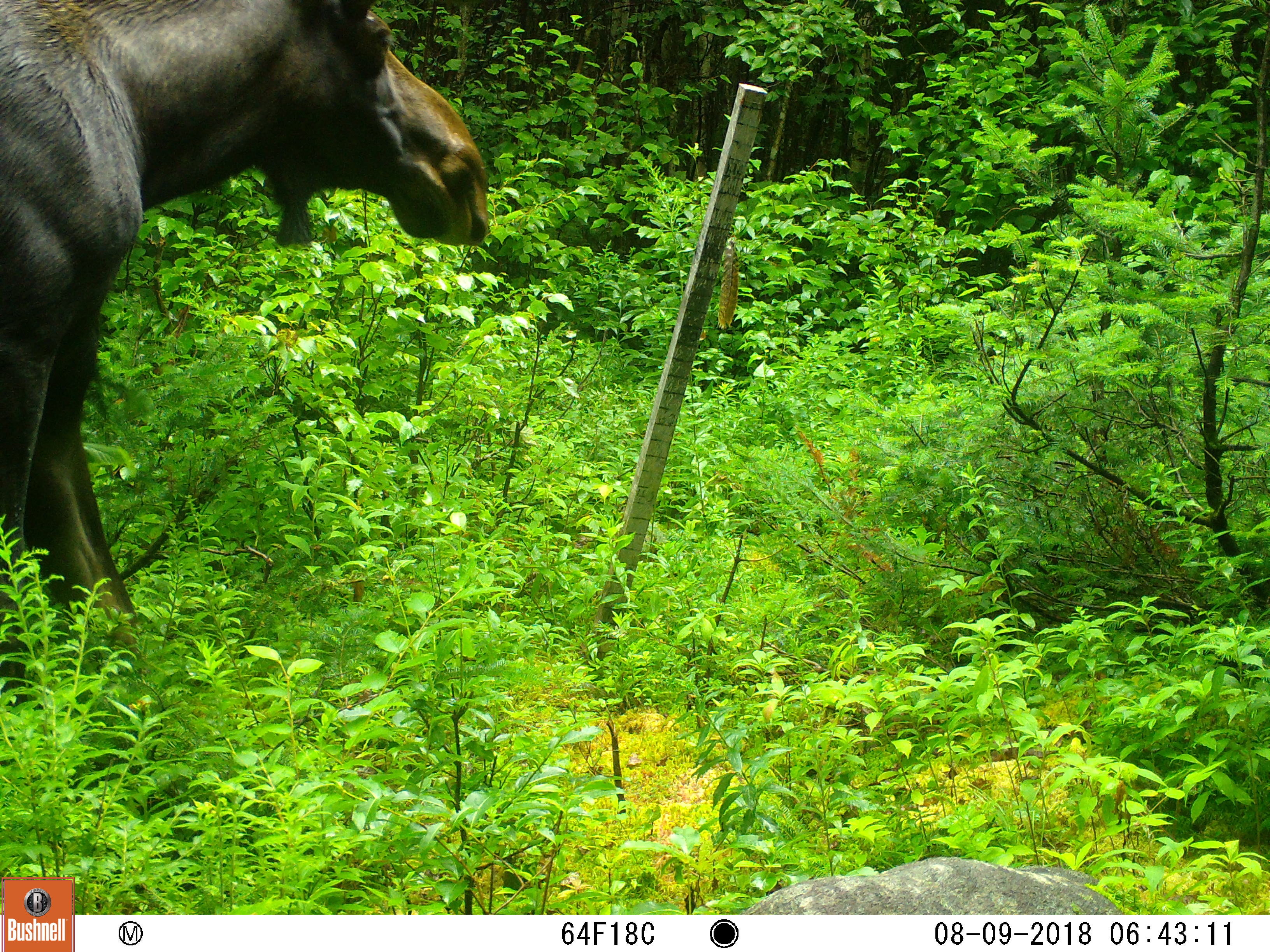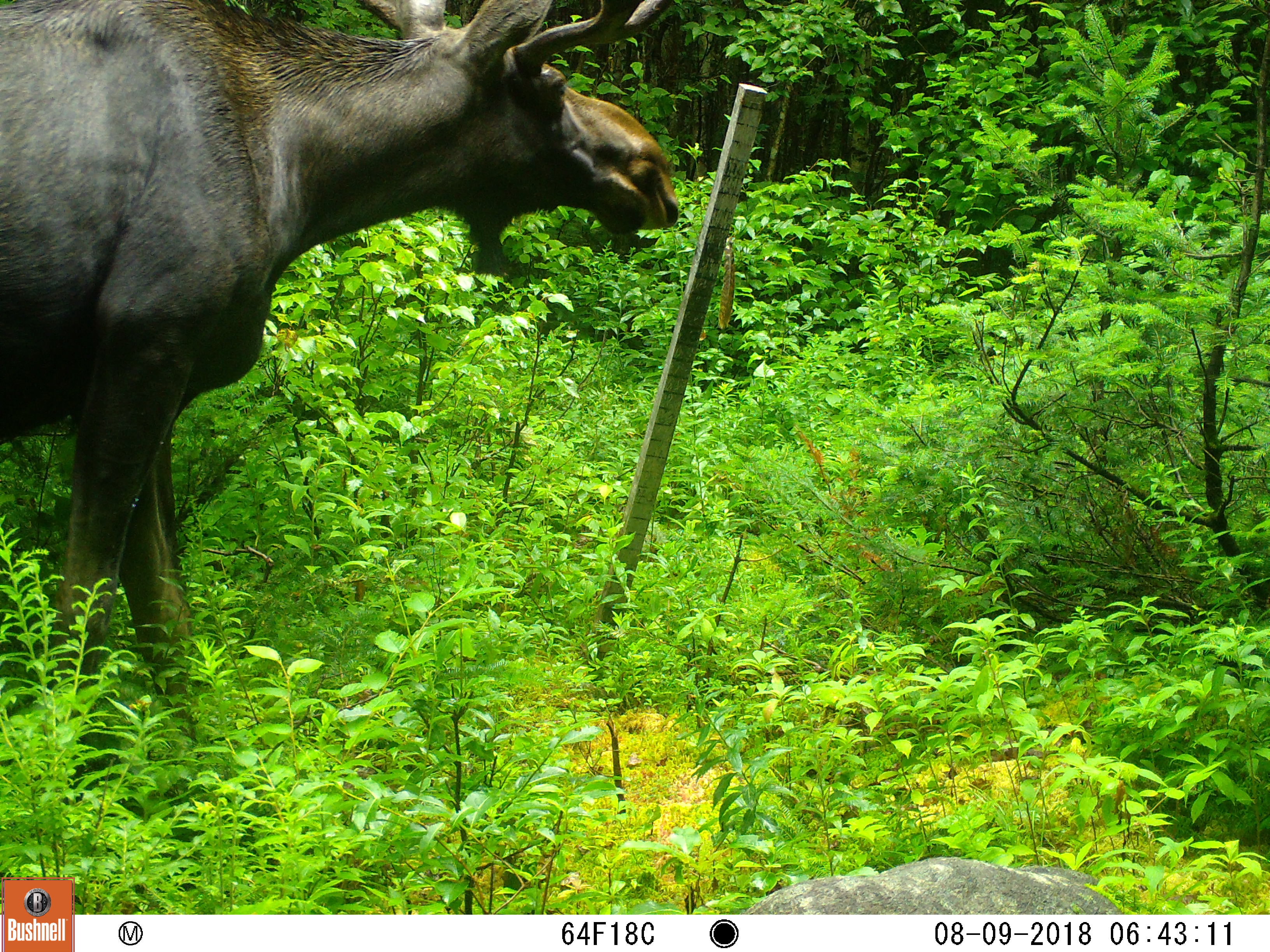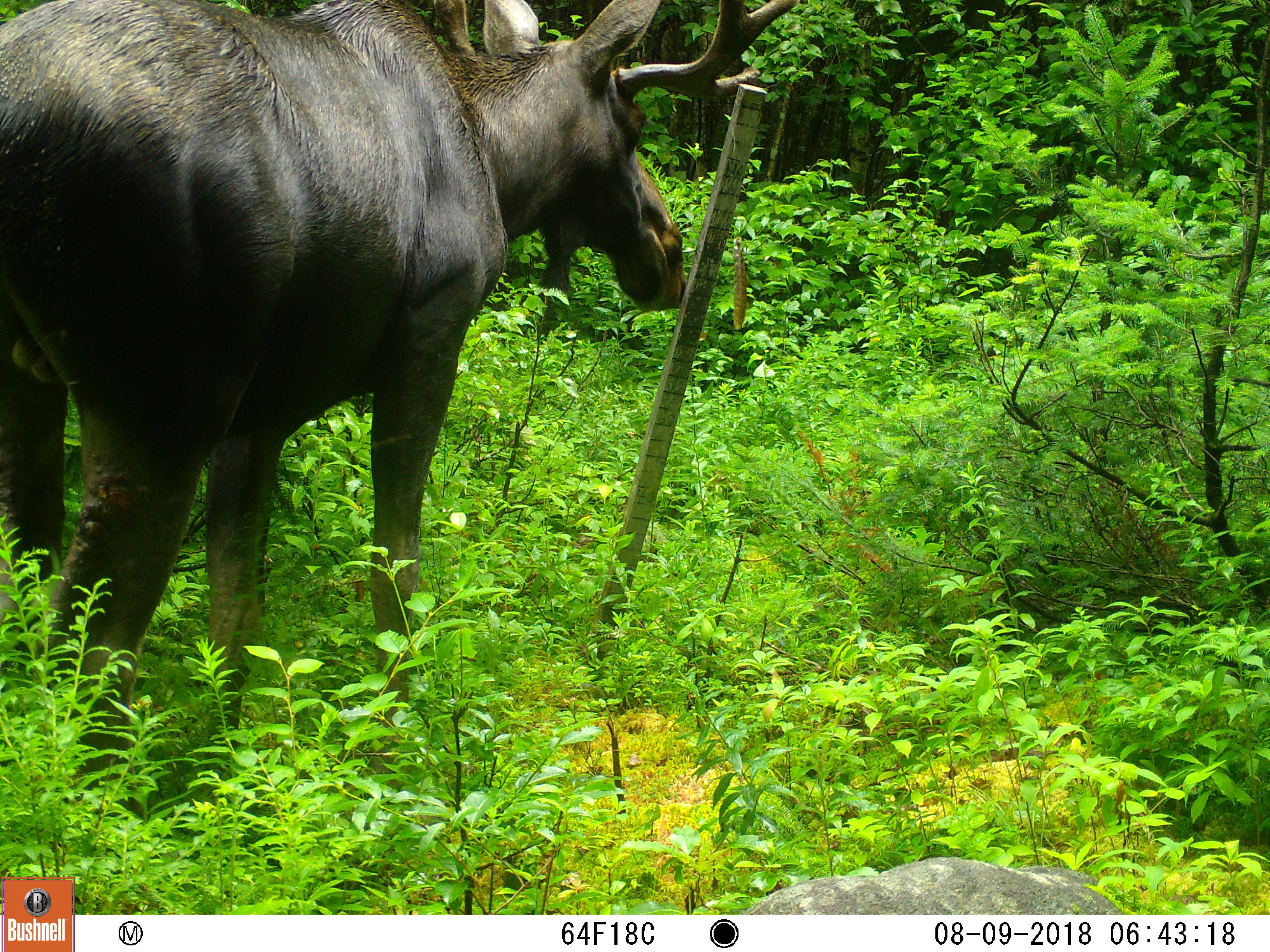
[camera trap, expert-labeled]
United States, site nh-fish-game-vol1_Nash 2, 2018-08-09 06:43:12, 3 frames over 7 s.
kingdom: Animalia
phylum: Chordata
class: Mammalia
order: Artiodactyla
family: Cervidae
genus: Alces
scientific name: Alces alces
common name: moose